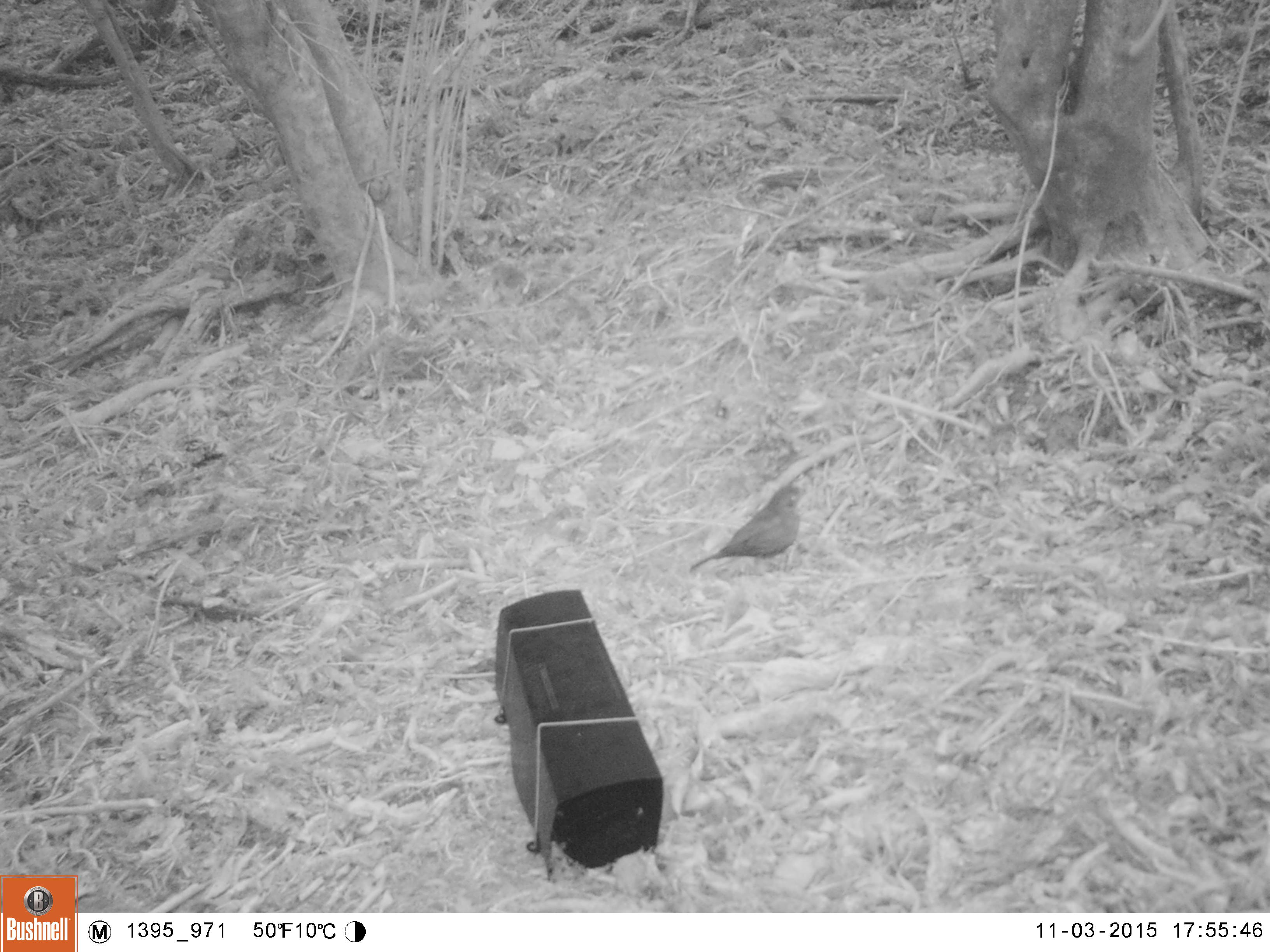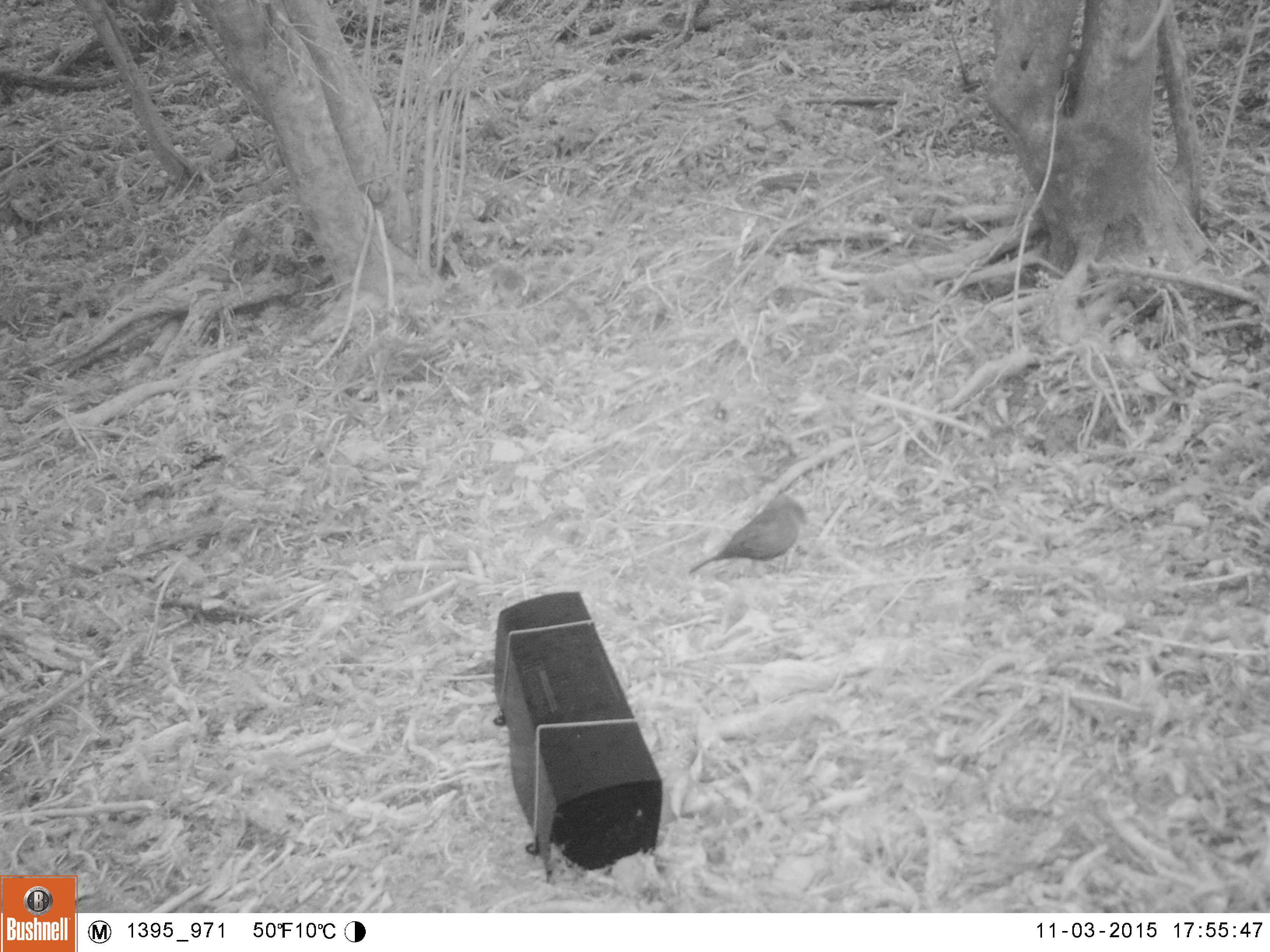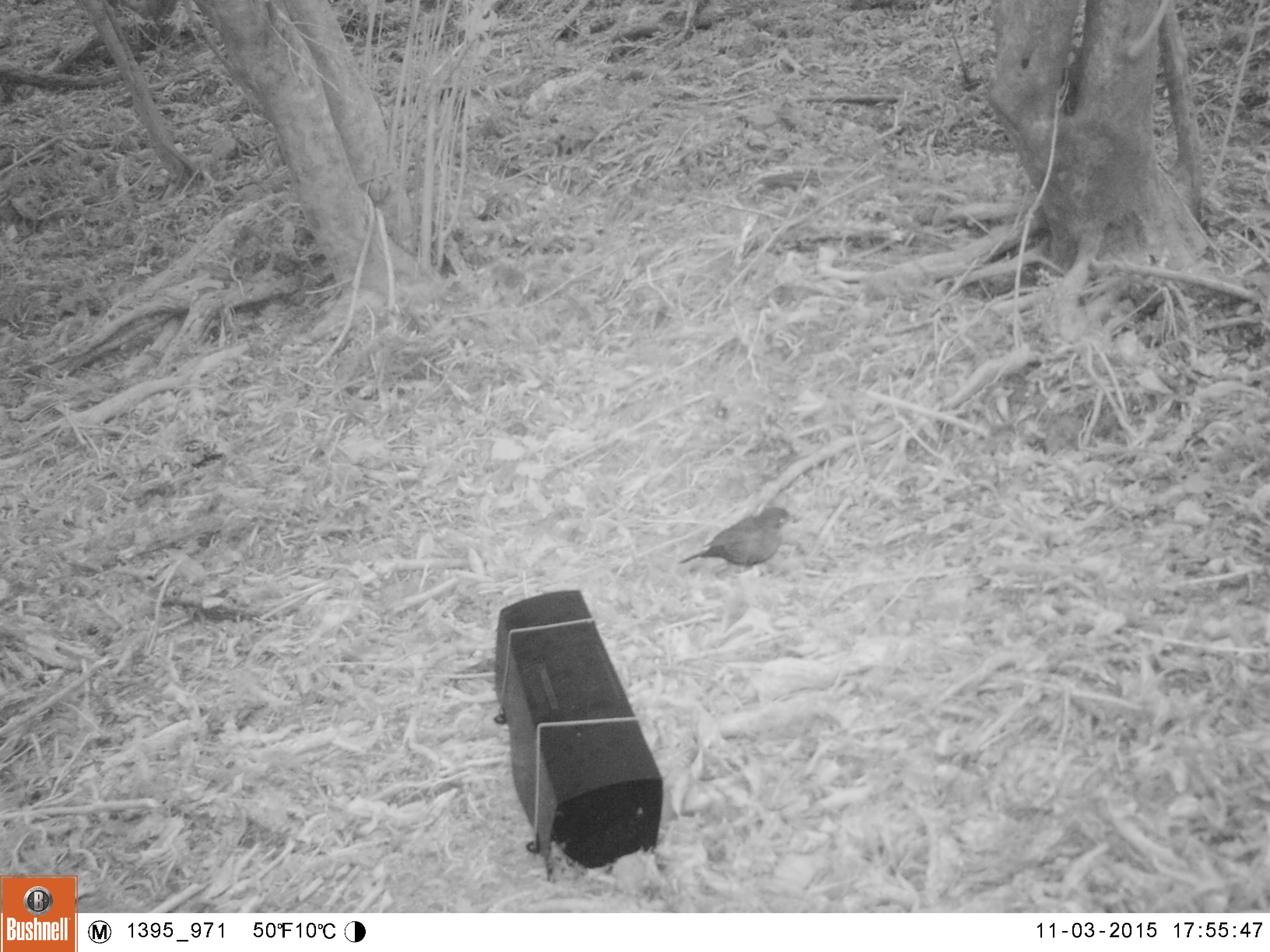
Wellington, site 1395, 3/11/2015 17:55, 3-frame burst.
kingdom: Animalia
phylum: Chordata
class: Aves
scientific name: Aves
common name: bird